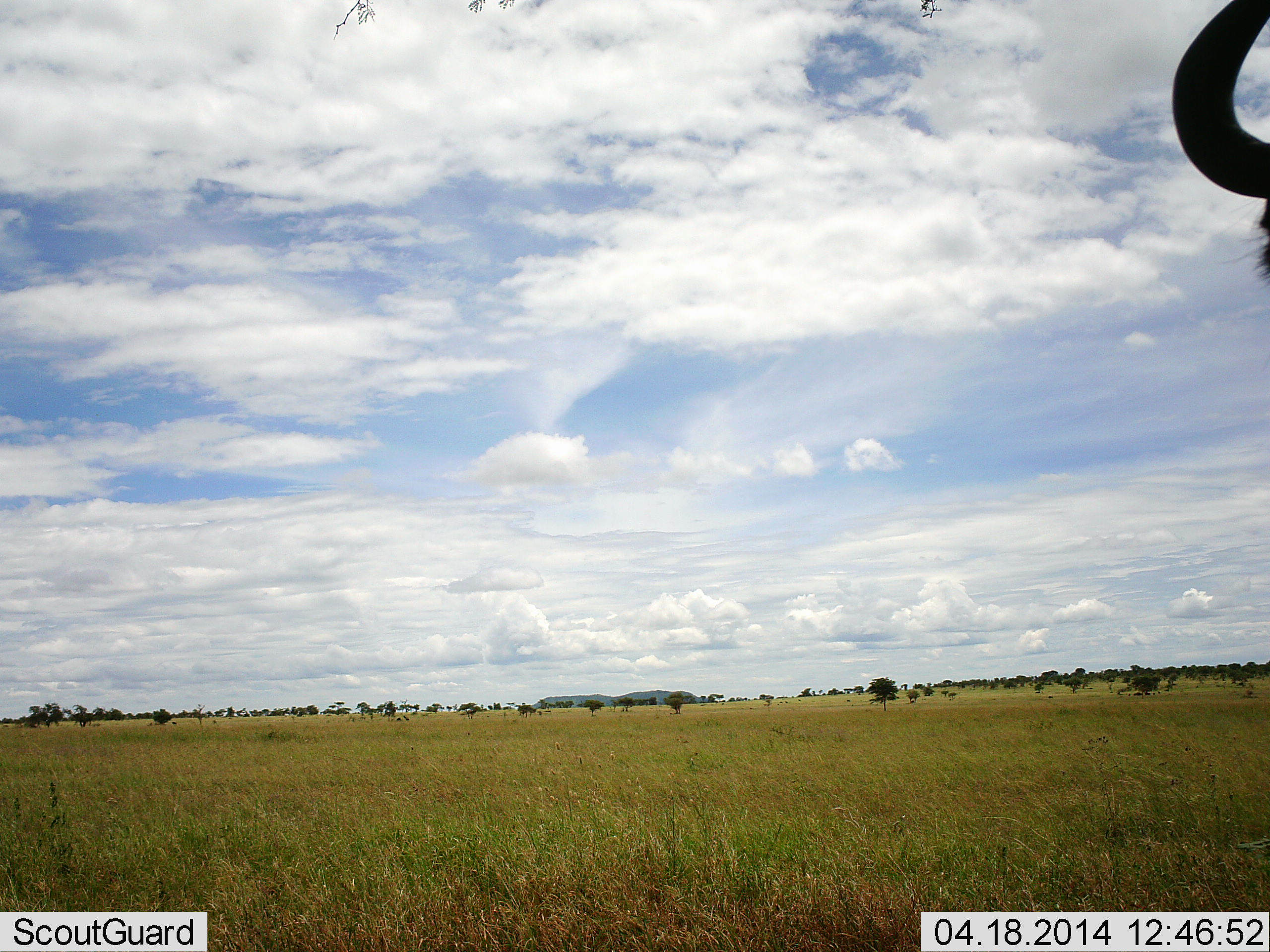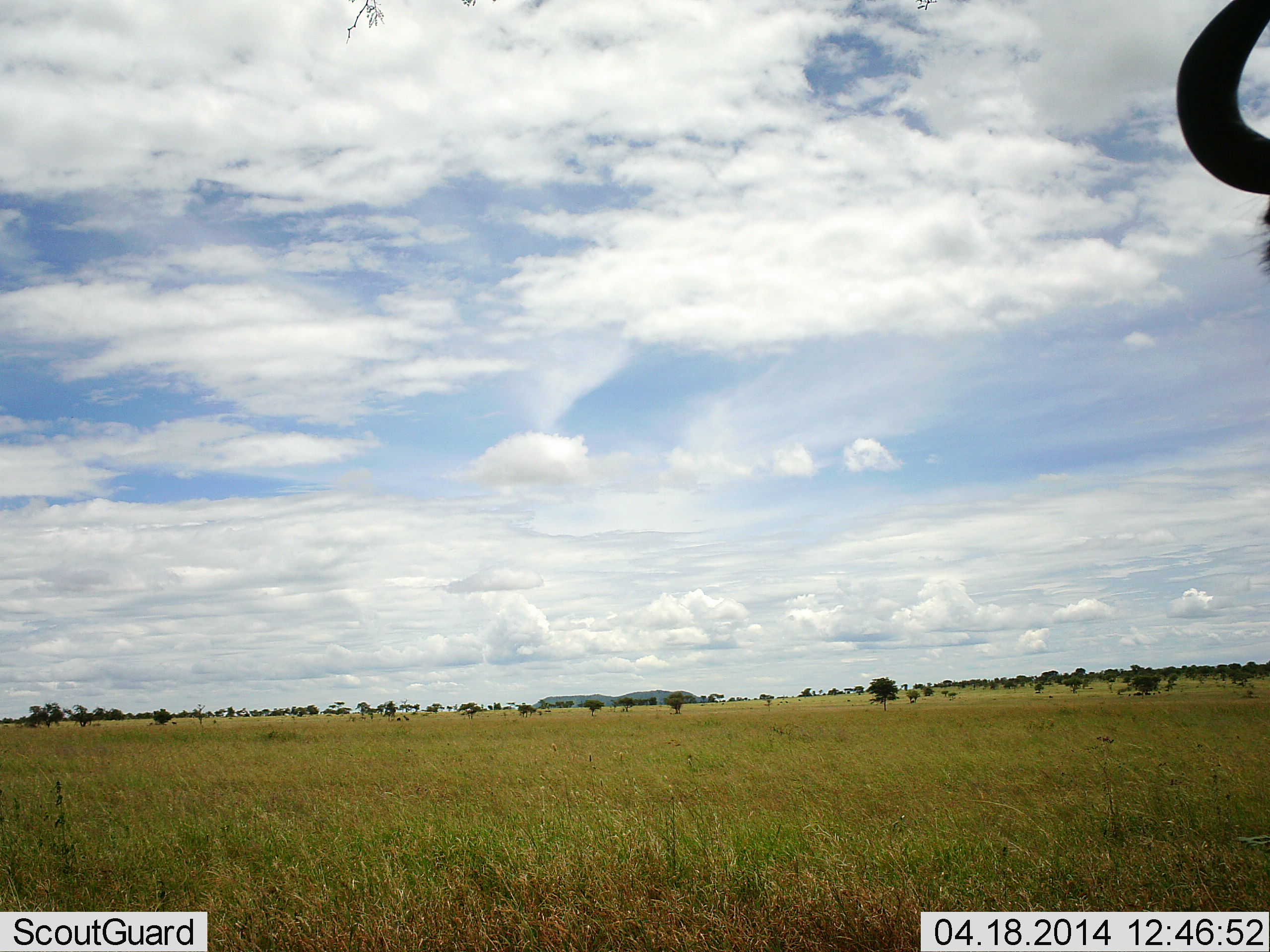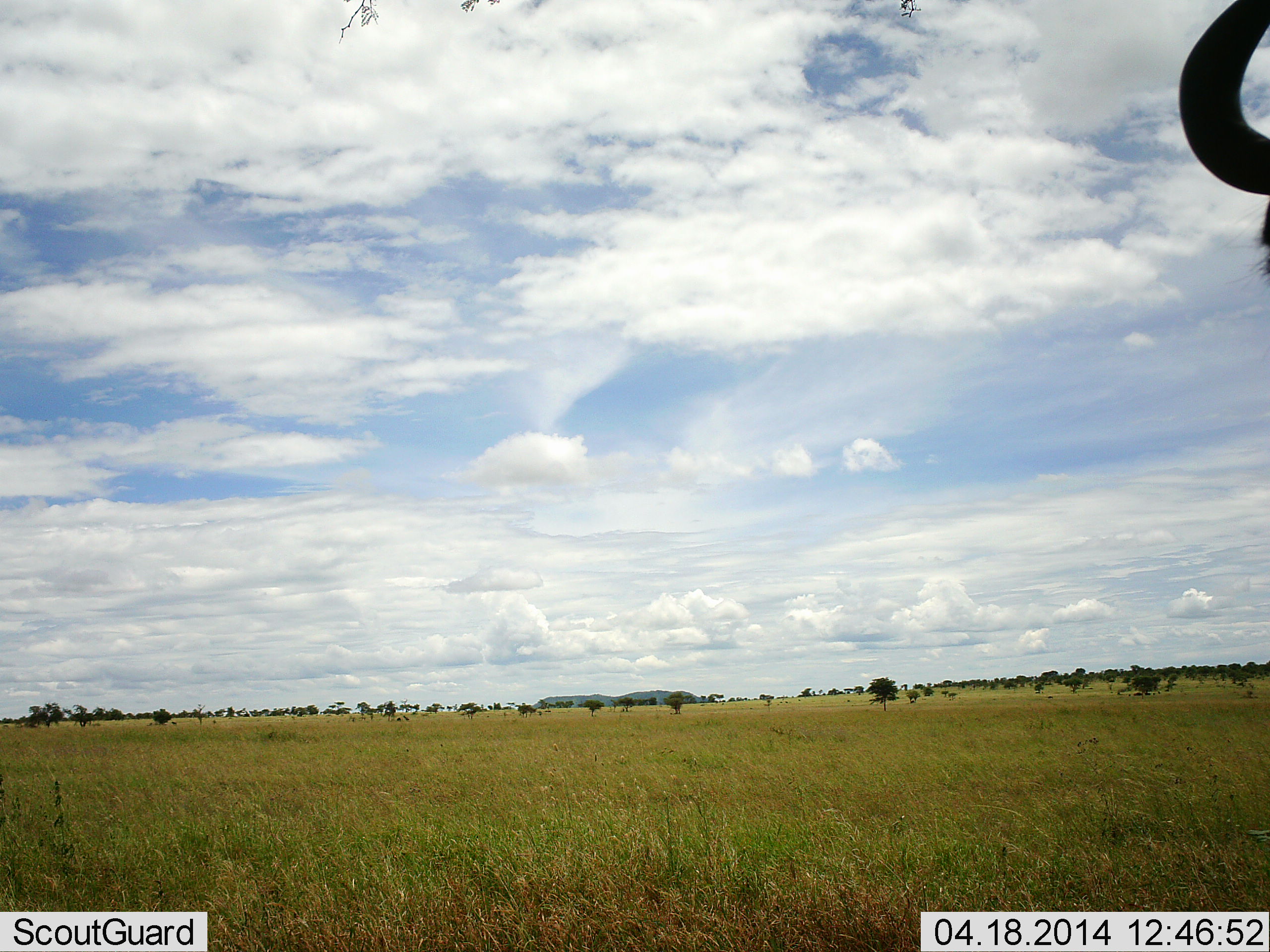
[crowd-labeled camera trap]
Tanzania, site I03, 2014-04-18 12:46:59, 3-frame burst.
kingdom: Animalia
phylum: Chordata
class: Mammalia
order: Artiodactyla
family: Bovidae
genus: Connochaetes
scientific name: Connochaetes taurinus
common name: blue wildebeest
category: wildebeest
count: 1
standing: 100%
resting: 0%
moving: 0%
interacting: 0%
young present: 0%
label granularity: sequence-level